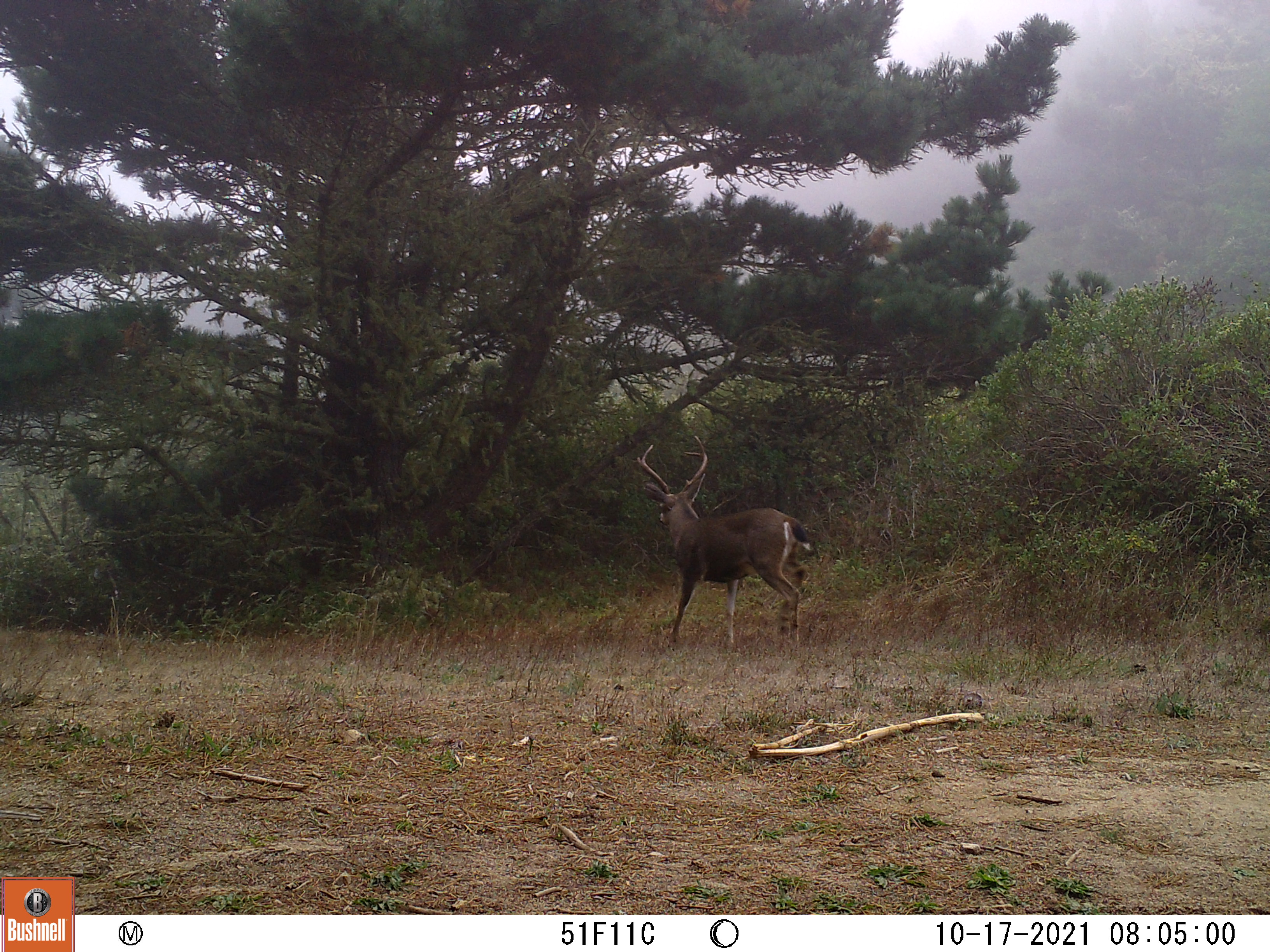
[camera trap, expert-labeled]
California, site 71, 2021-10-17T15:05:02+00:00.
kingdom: Animalia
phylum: Chordata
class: Mammalia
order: Artiodactyla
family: Cervidae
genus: Odocoileus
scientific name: Odocoileus hemionus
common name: mule deer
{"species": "mule deer (Odocoileus hemionus)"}